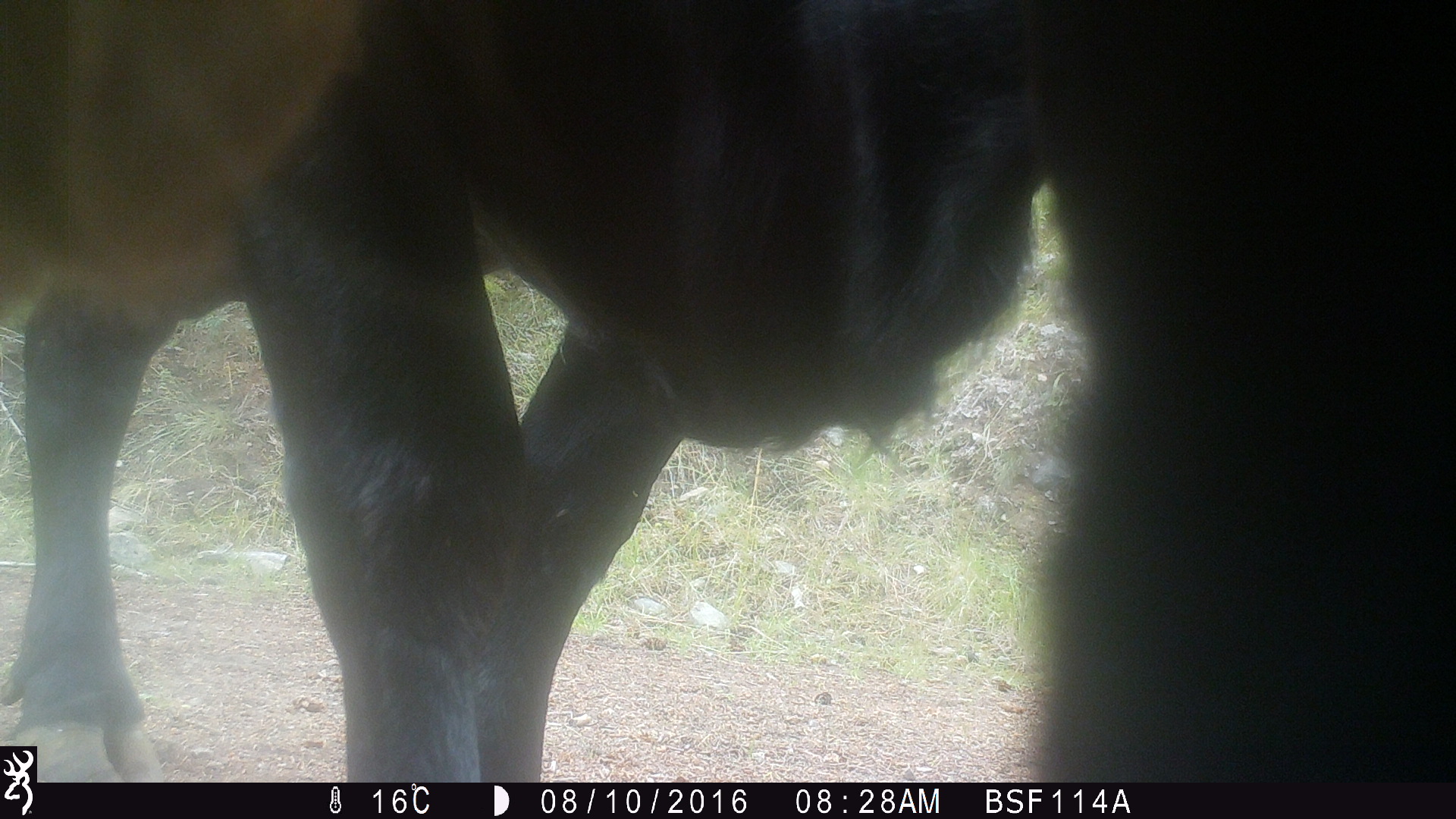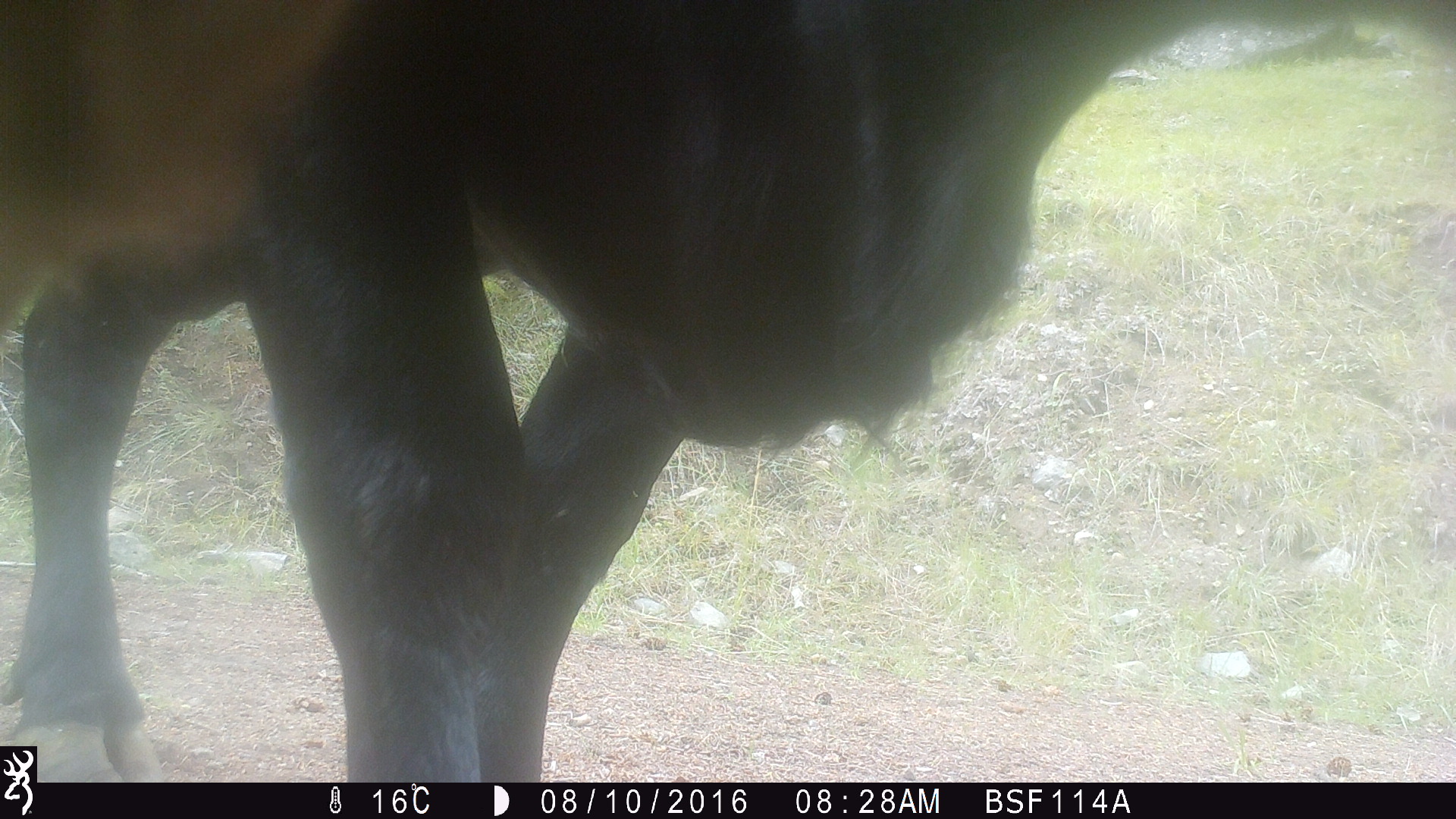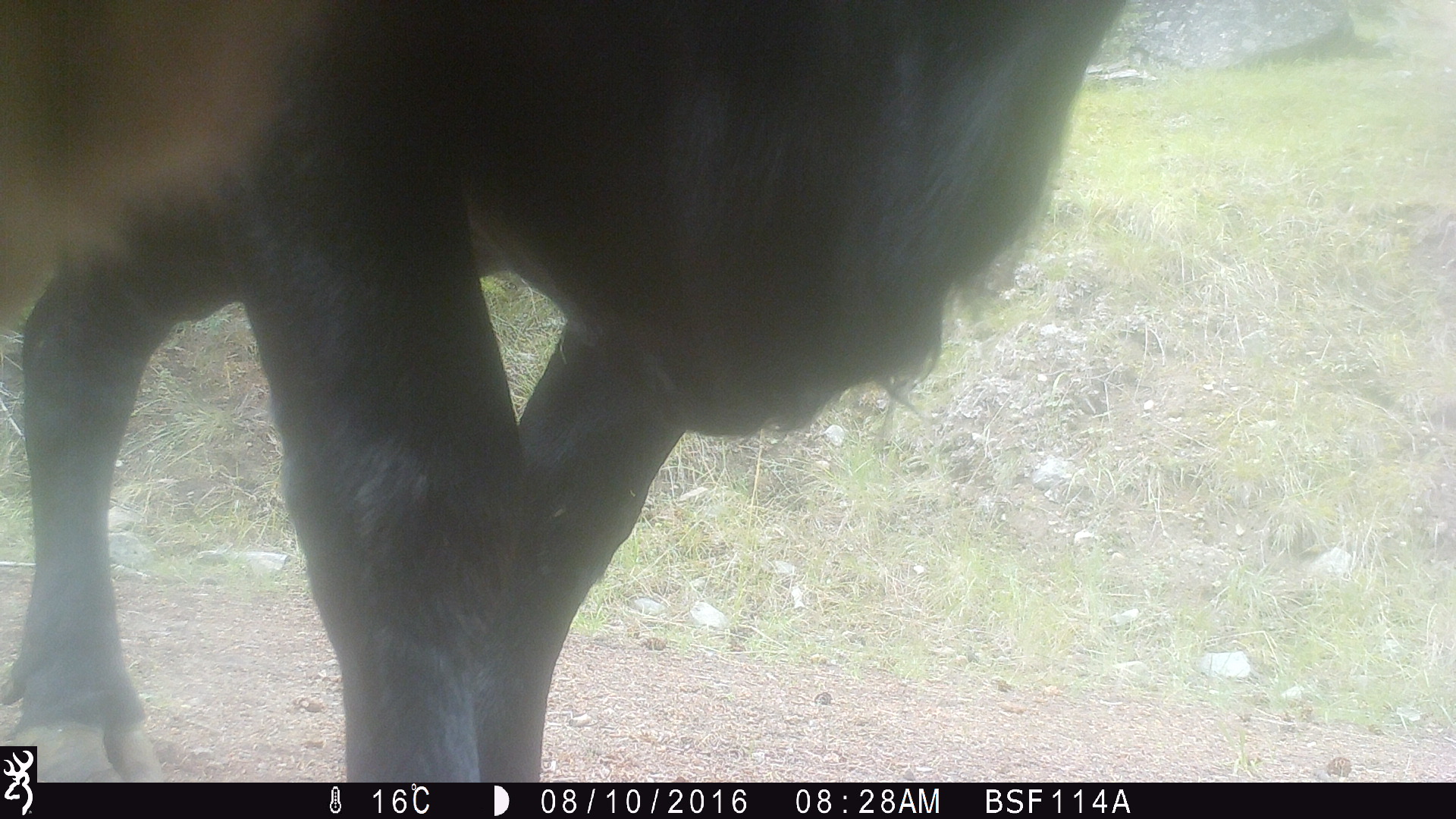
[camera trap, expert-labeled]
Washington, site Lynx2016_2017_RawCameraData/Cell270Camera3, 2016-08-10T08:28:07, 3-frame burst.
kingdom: Animalia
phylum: Chordata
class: Mammalia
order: Artiodactyla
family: Bovidae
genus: Bos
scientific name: Bos taurus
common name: domestic cattle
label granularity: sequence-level